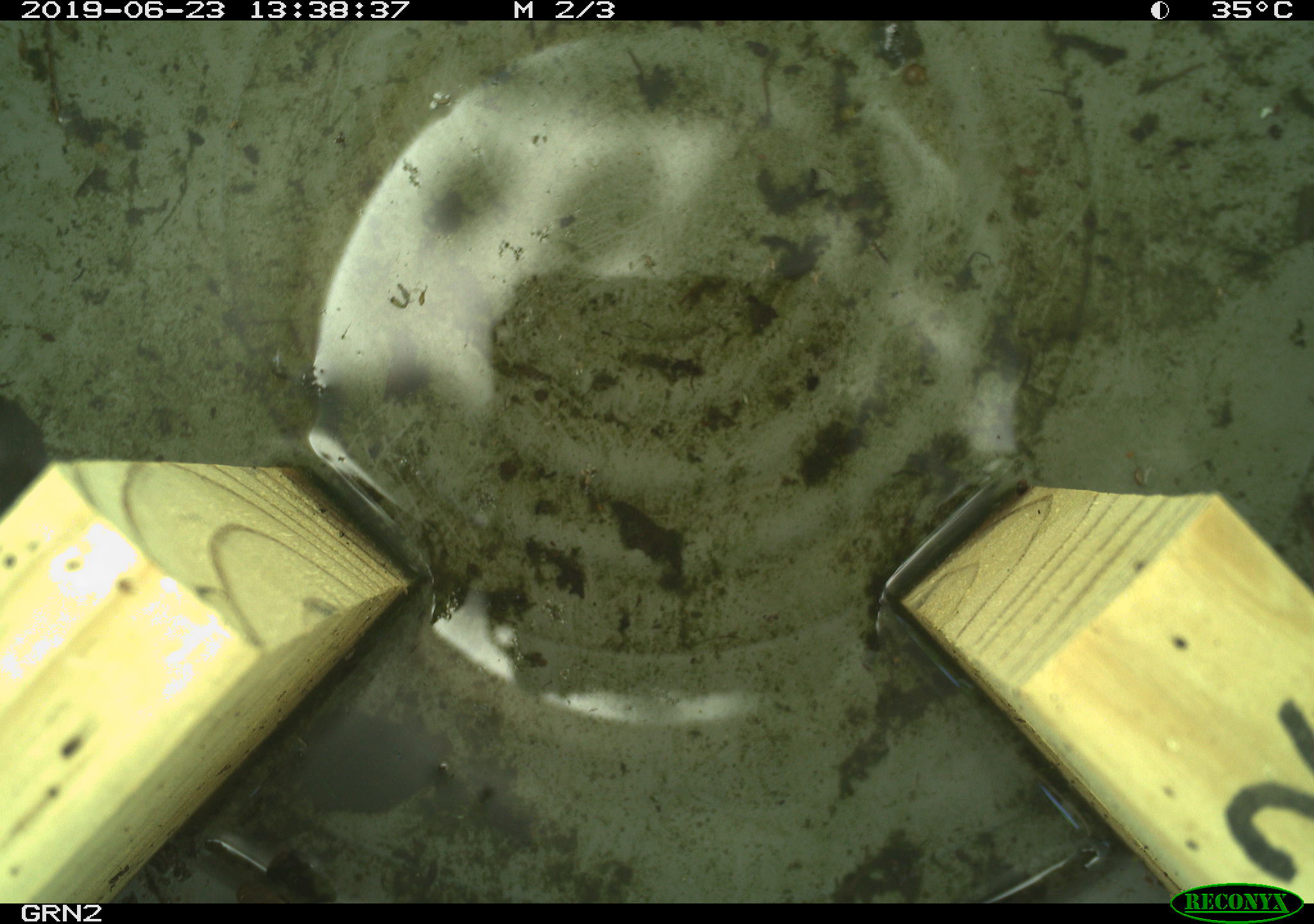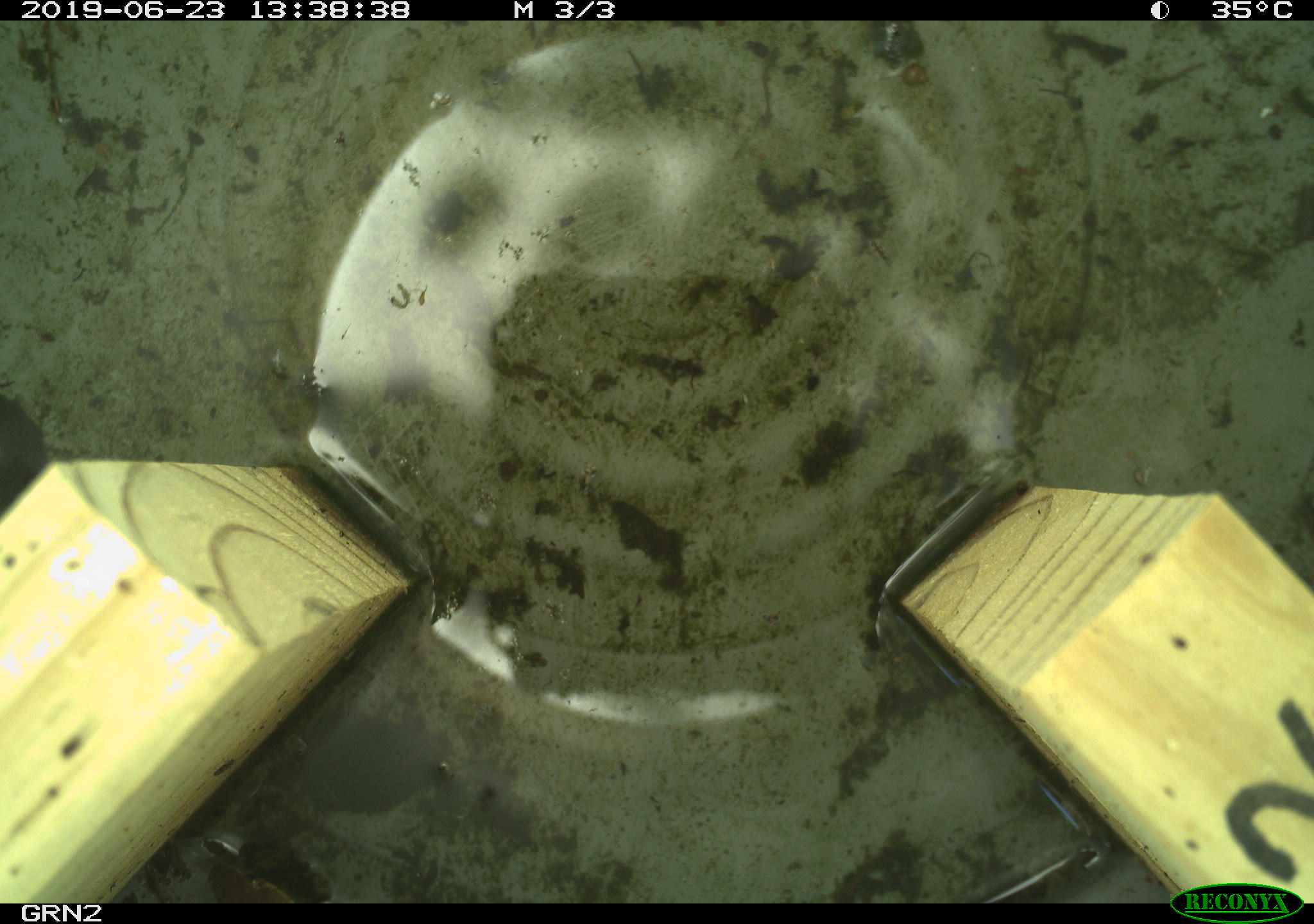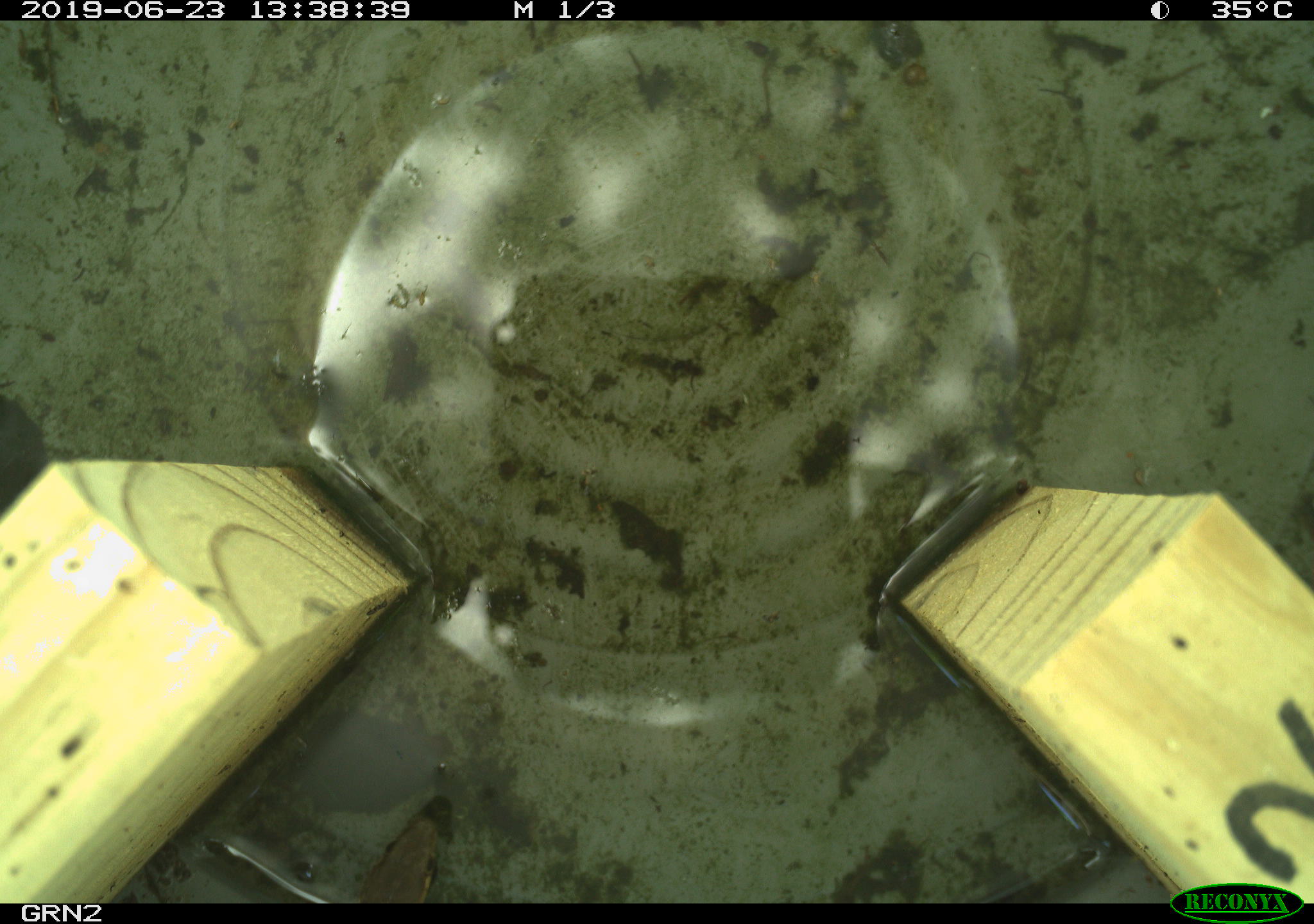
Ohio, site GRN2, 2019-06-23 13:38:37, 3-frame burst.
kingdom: Animalia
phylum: Chordata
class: Reptilia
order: Squamata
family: Colubridae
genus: Thamnophis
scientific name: Thamnophis sirtalis sirtalis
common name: eastern gartersnake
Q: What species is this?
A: Eastern gartersnake (Thamnophis sirtalis sirtalis).